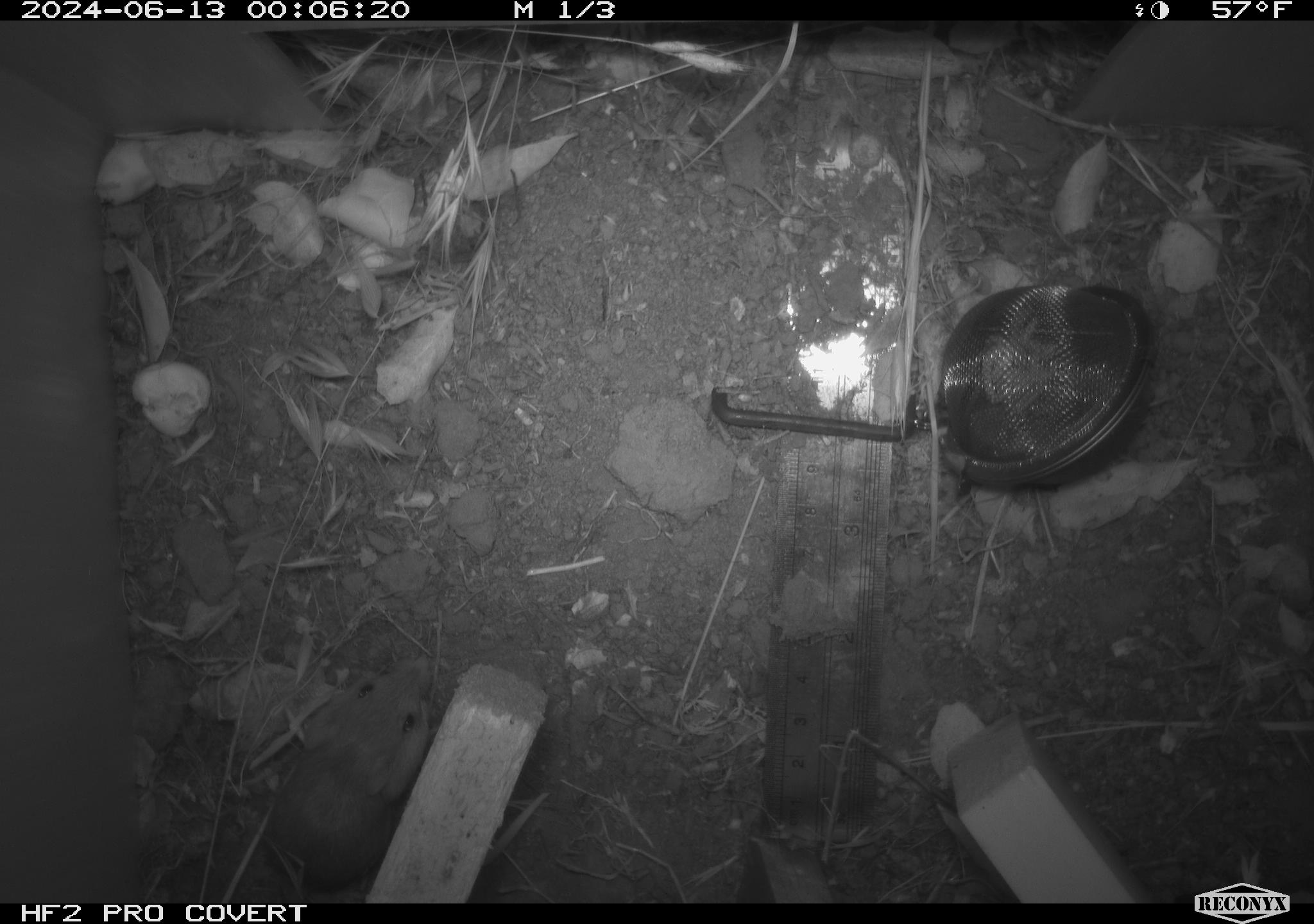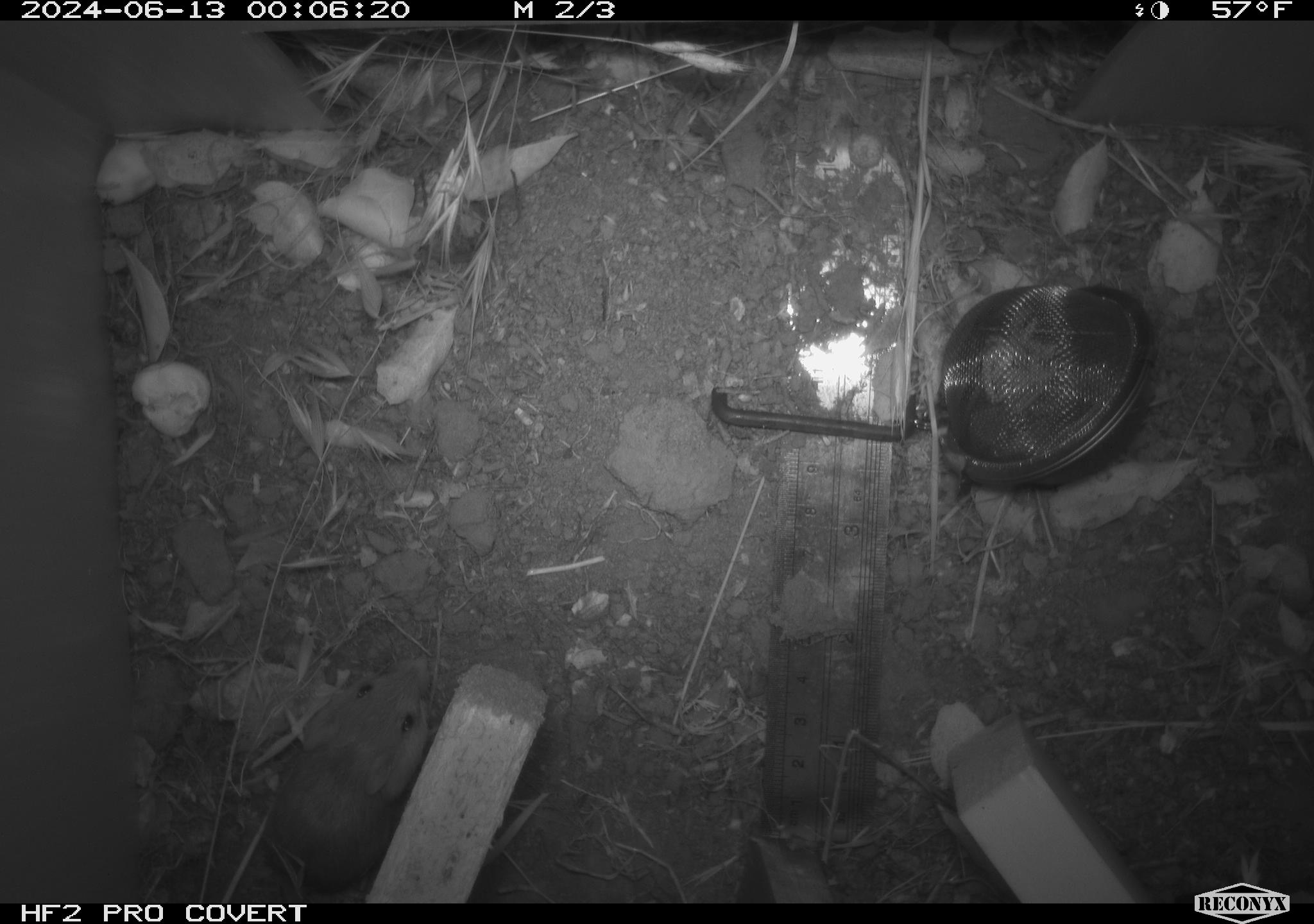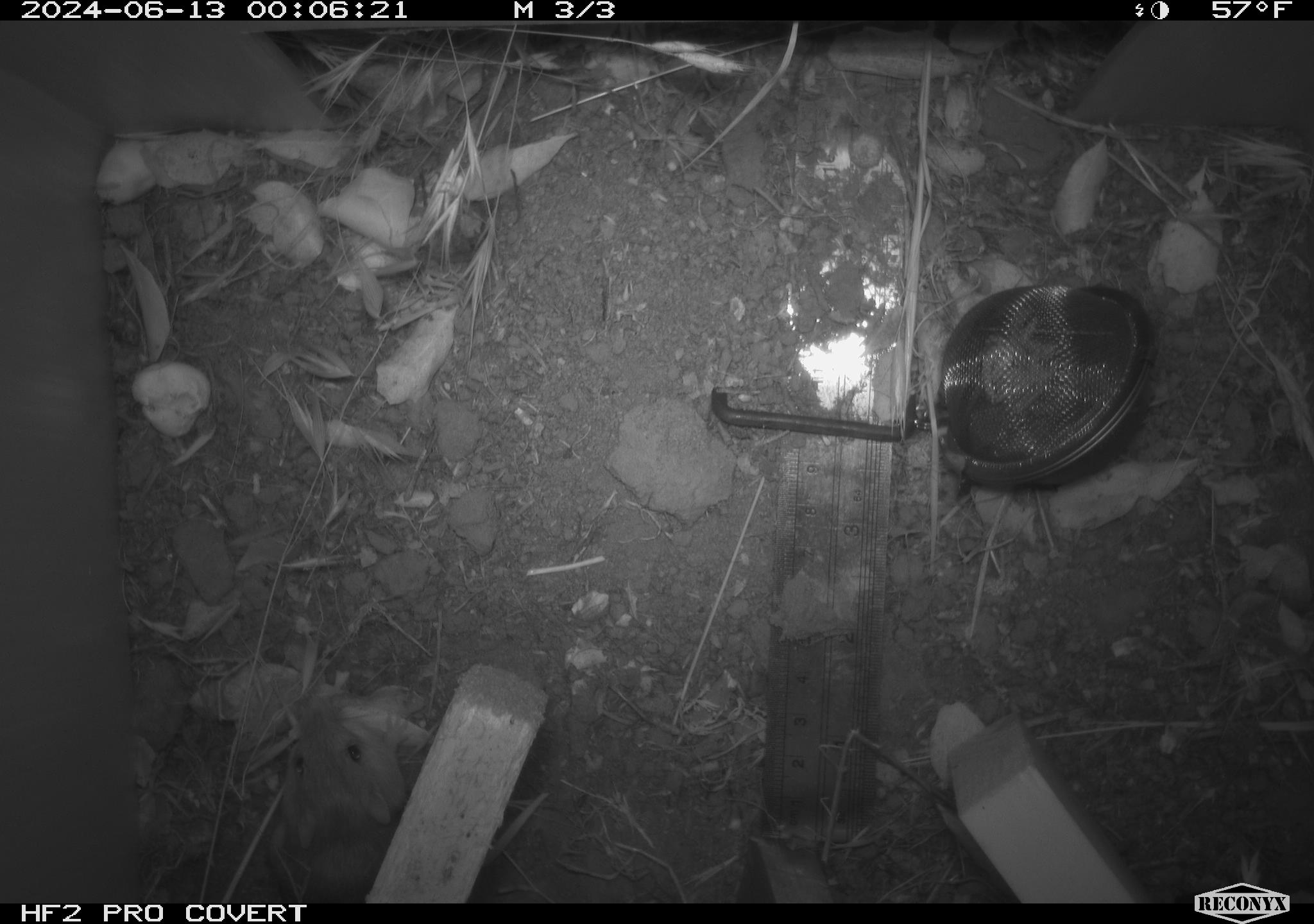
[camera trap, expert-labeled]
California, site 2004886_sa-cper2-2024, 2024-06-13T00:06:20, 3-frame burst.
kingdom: Animalia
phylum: Chordata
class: Mammalia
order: Rodentia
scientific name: Rodentia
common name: rodent